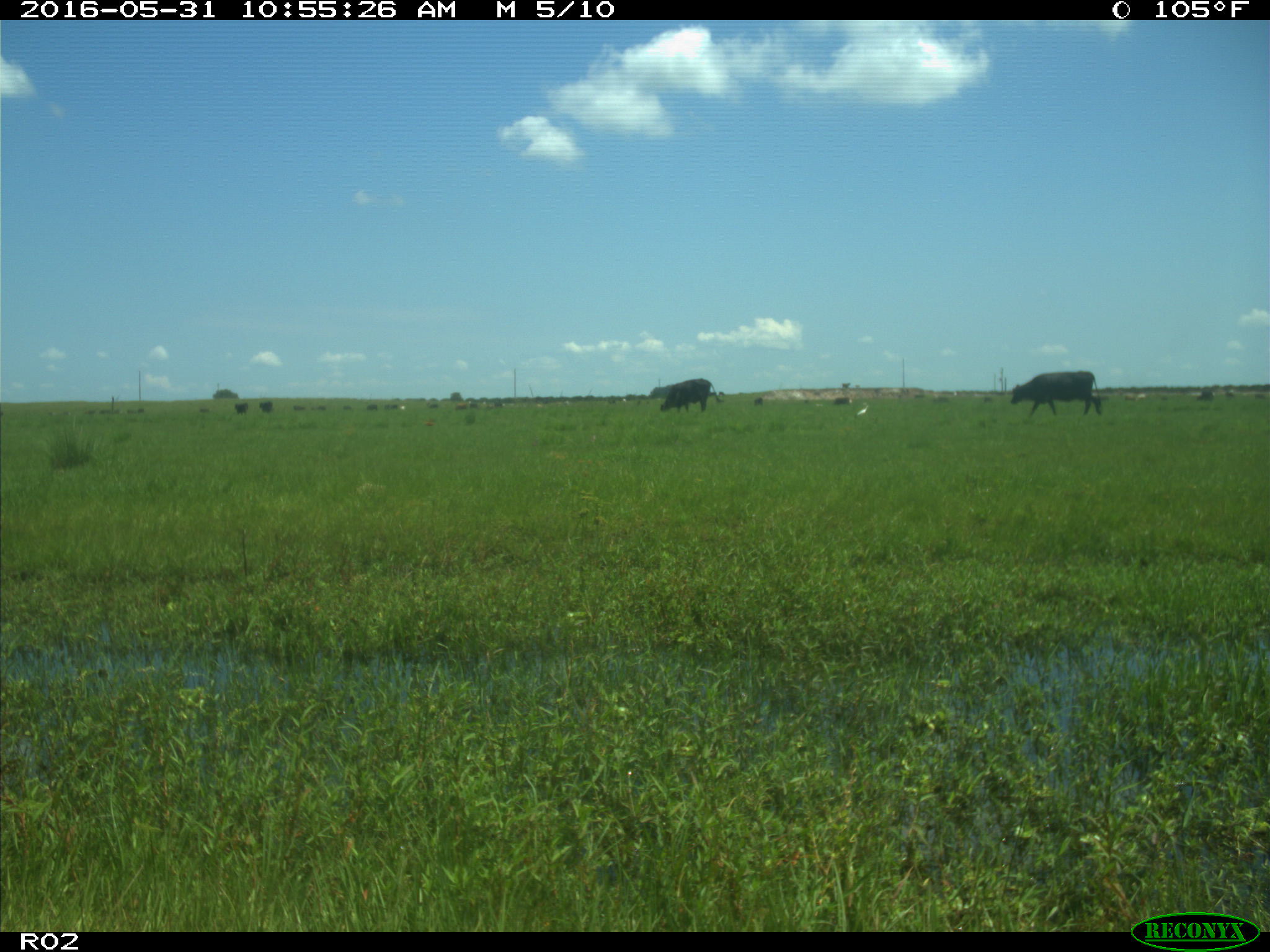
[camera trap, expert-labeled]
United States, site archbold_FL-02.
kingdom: Animalia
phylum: Chordata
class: Mammalia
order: Artiodactyla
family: Bovidae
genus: Bos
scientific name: Bos taurus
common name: domestic cow